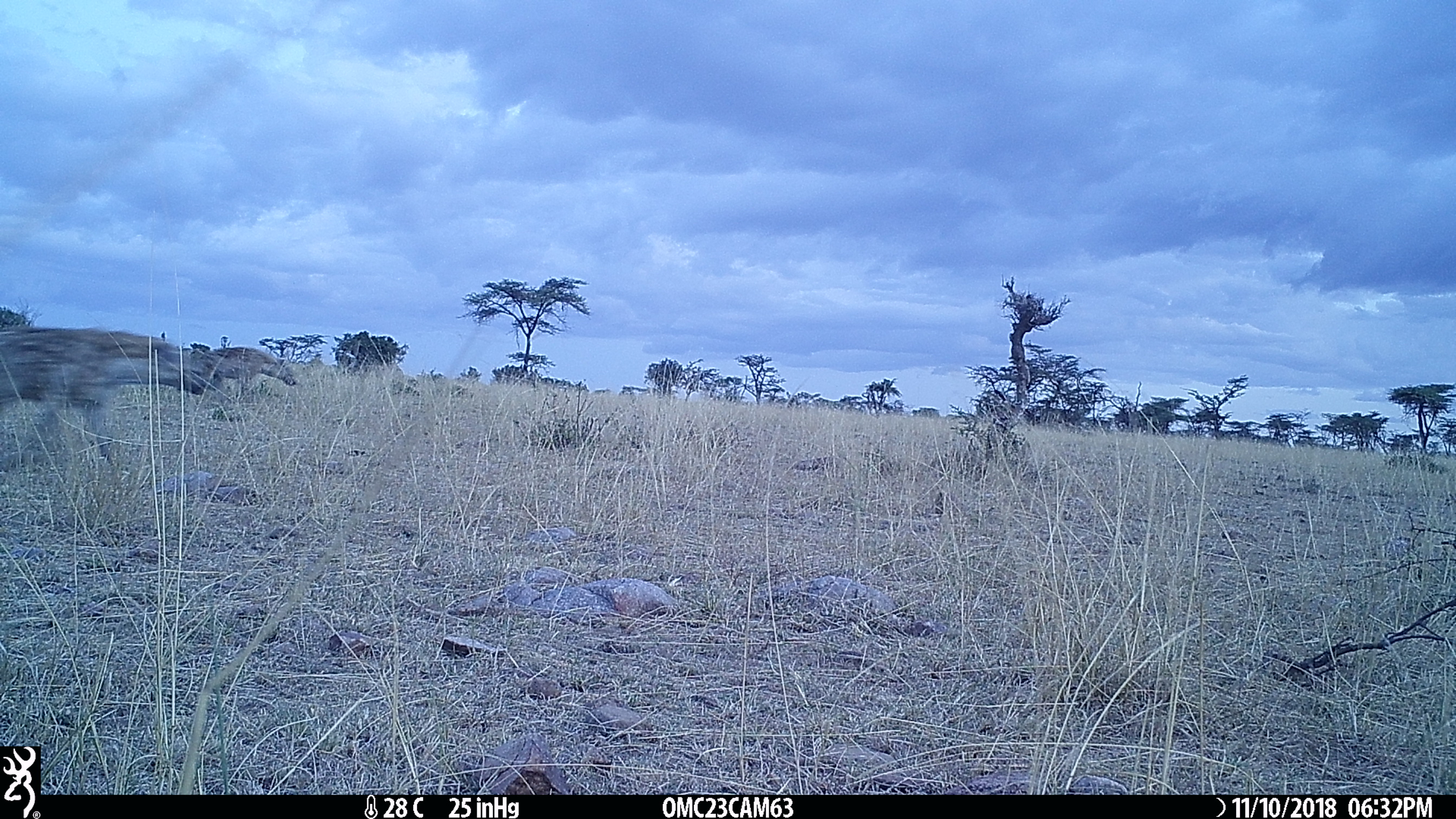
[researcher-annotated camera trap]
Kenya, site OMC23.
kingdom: Animalia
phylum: Chordata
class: Mammalia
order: Carnivora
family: Hyaenidae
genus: Crocuta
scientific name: Crocuta crocuta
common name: spotted hyena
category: hyena spotted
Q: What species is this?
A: Hyena spotted (spotted hyena) (Crocuta crocuta).